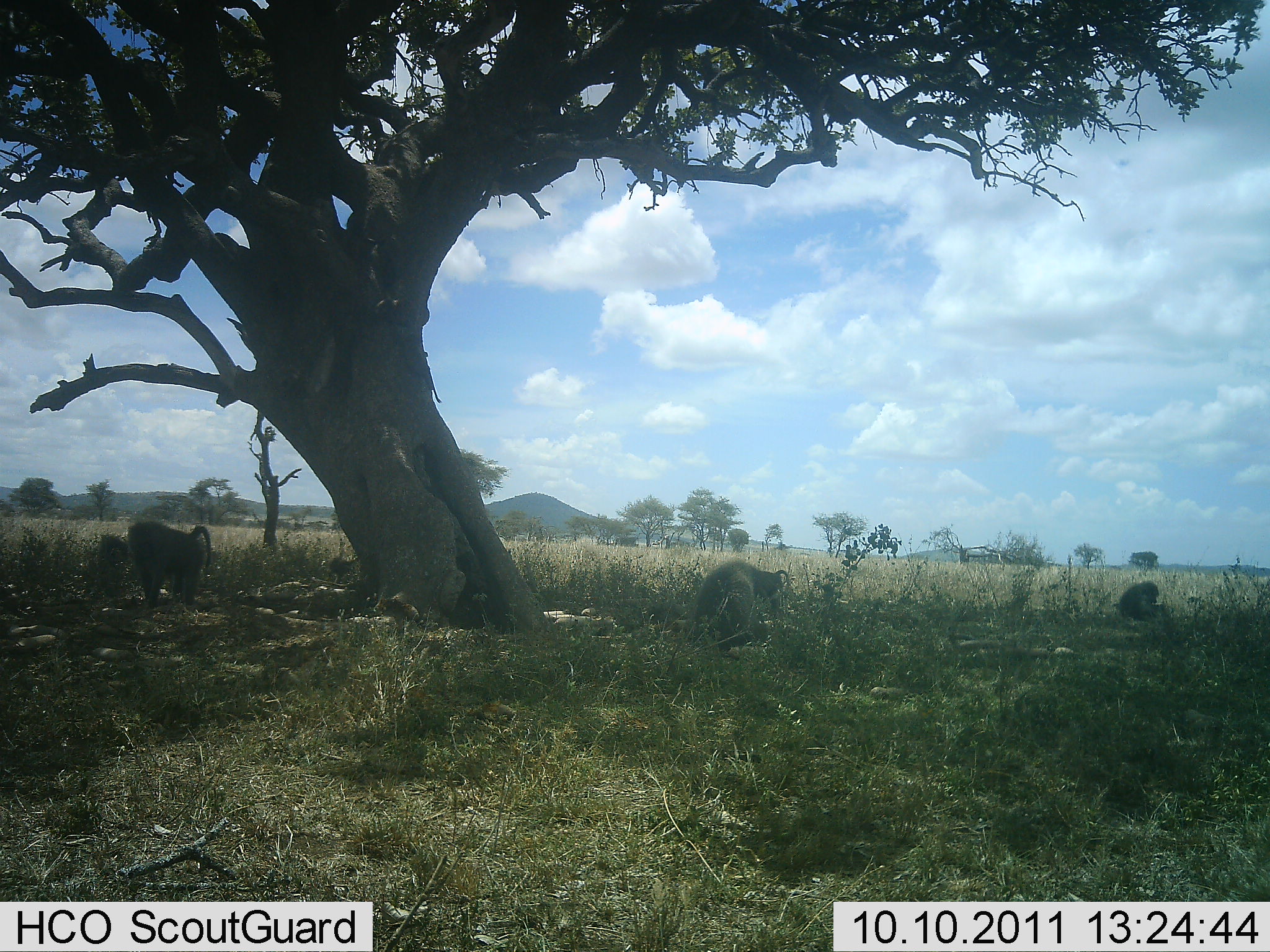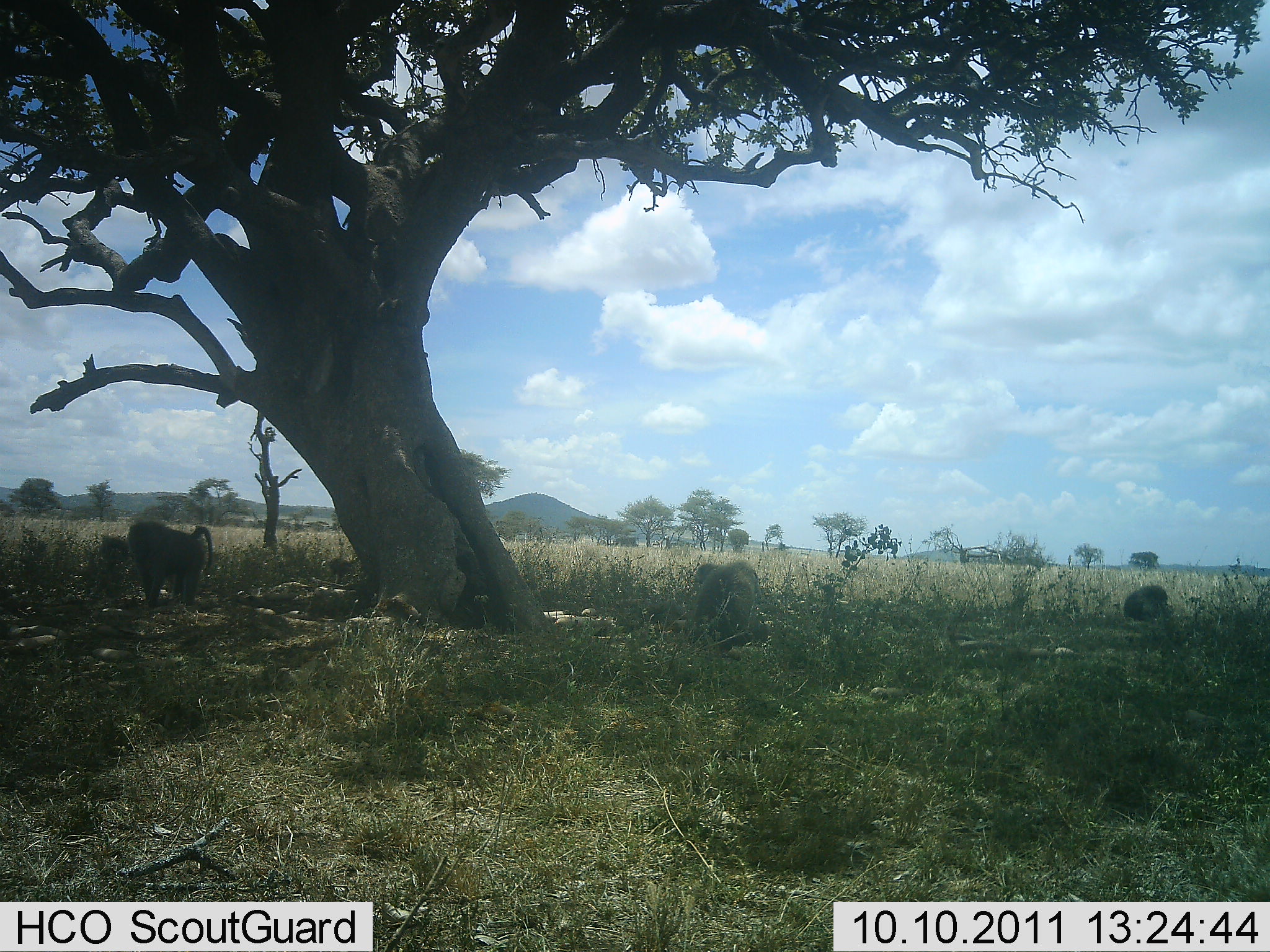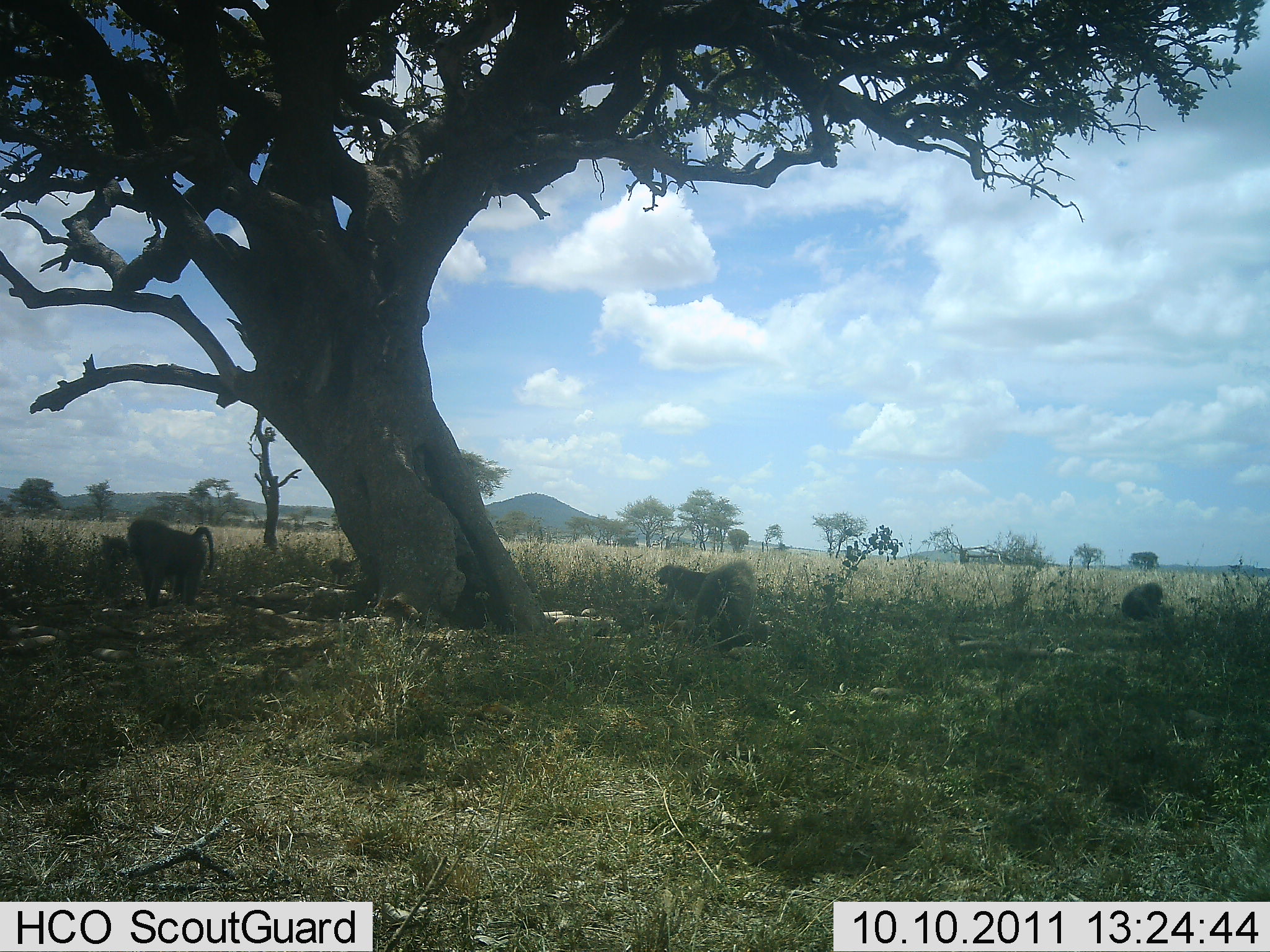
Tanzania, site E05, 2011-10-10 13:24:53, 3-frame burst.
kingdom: Animalia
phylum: Chordata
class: Mammalia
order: Primates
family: Cercopithecidae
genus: Papio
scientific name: Papio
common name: baboon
Baboon (Papio), count 5. Behavior (volunteer vote fractions): standing 69%, resting 54%, moving 46%, interacting 8%. Young present (vote fraction): 31%. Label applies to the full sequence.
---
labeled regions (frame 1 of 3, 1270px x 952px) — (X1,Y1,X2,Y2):
animal: (122,520,213,613); (691,560,760,653); (1112,580,1169,627); (754,567,792,616); (94,533,127,575)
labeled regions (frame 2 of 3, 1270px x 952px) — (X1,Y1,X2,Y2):
animal: (126,519,212,613); (693,563,760,644); (92,529,131,583); (1124,584,1171,623); (327,556,356,583); (689,560,717,584)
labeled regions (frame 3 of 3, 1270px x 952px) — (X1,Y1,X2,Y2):
animal: (123,516,218,611); (691,559,759,648); (657,564,710,606); (1120,581,1168,622); (97,532,129,574); (327,559,357,582)